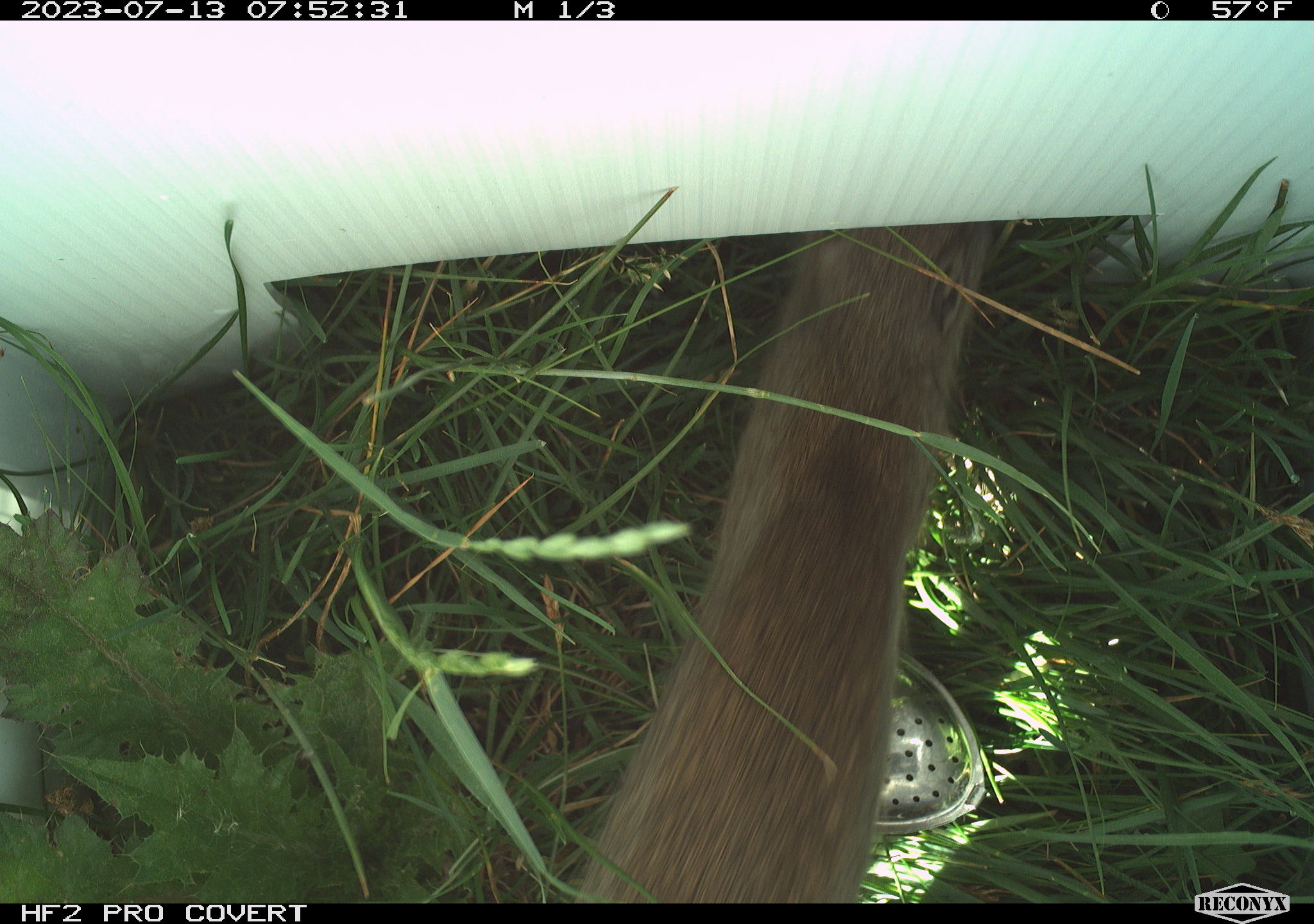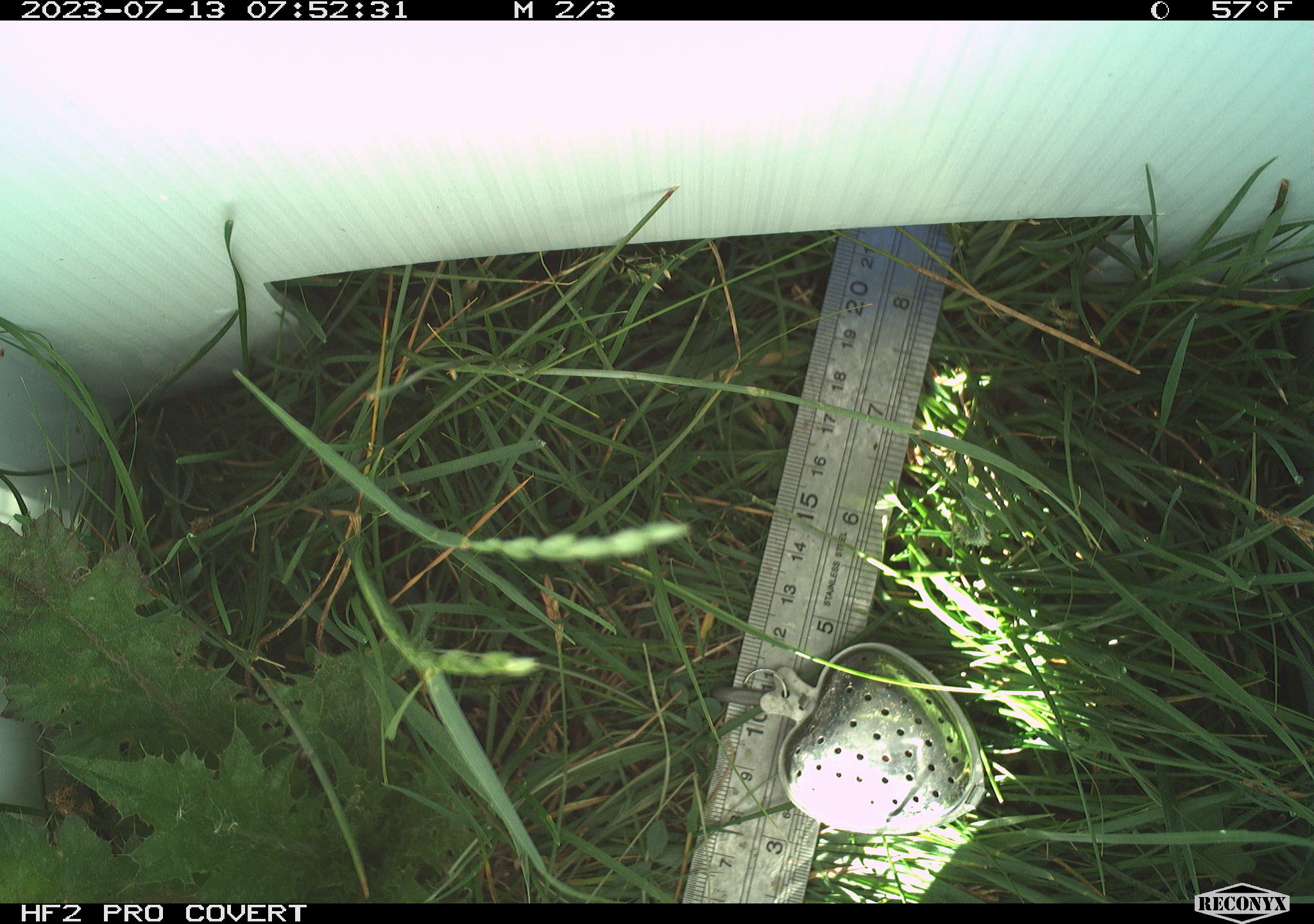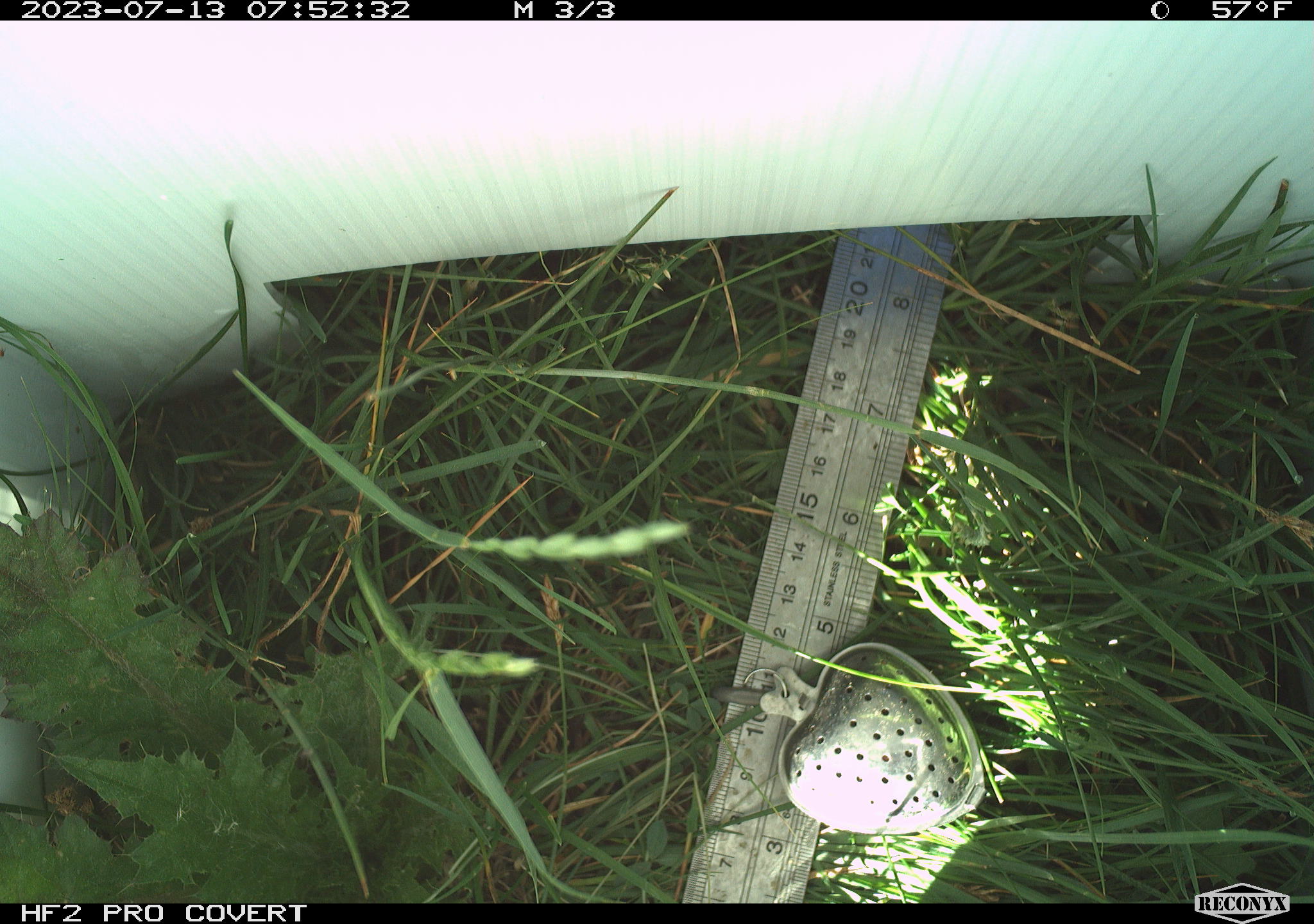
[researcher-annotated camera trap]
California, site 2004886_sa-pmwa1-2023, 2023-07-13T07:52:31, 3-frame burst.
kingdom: Animalia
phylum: Chordata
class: Mammalia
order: Rodentia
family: Sciuridae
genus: Urocitellus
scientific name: Urocitellus beldingi beldingi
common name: belding's ground squirrel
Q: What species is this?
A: Belding's ground squirrel (Urocitellus beldingi beldingi).